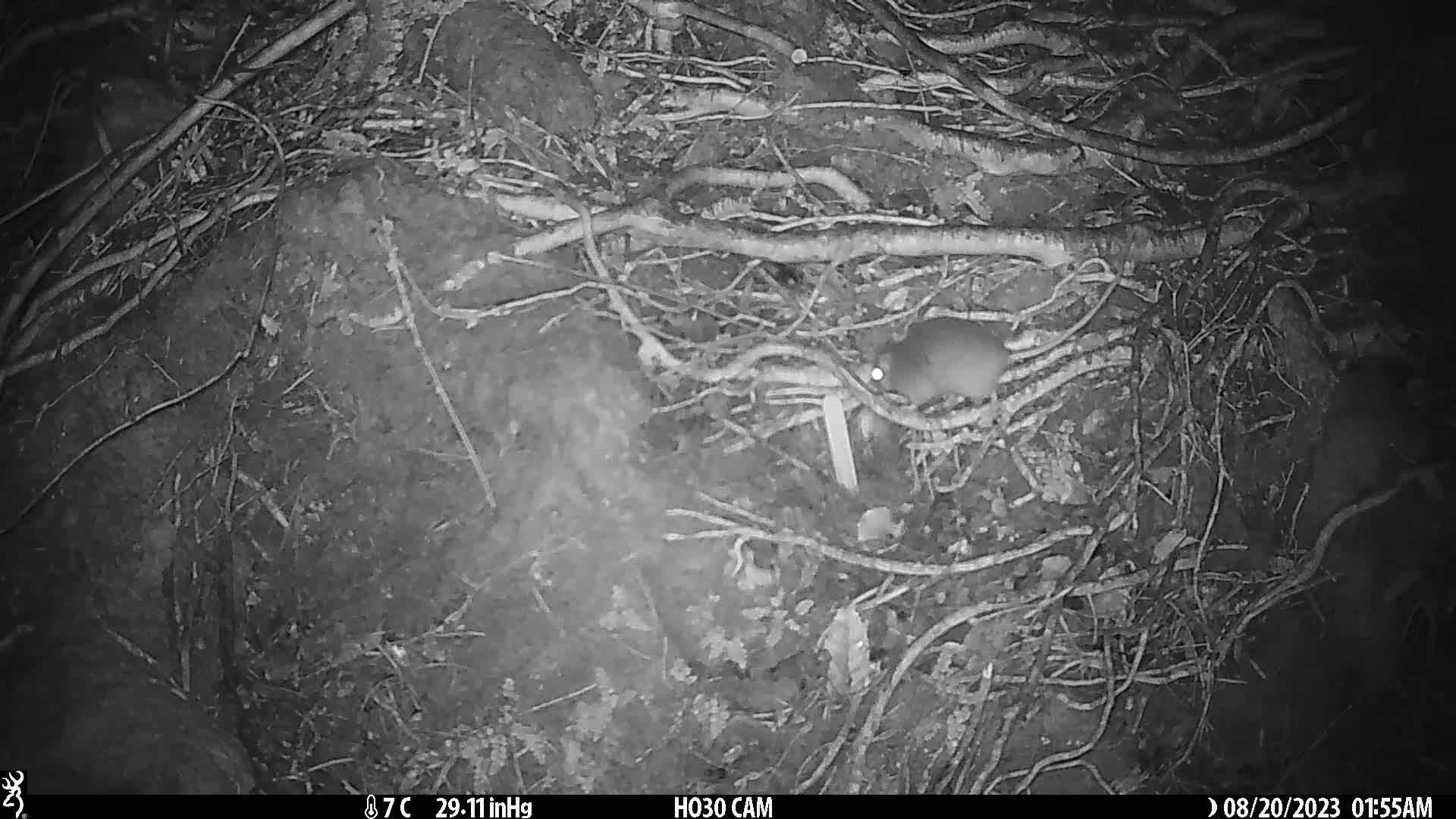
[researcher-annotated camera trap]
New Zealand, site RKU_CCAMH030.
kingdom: Animalia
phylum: Chordata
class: Mammalia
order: Rodentia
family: Muridae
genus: Rattus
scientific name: Rattus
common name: rat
Rat (Rattus).